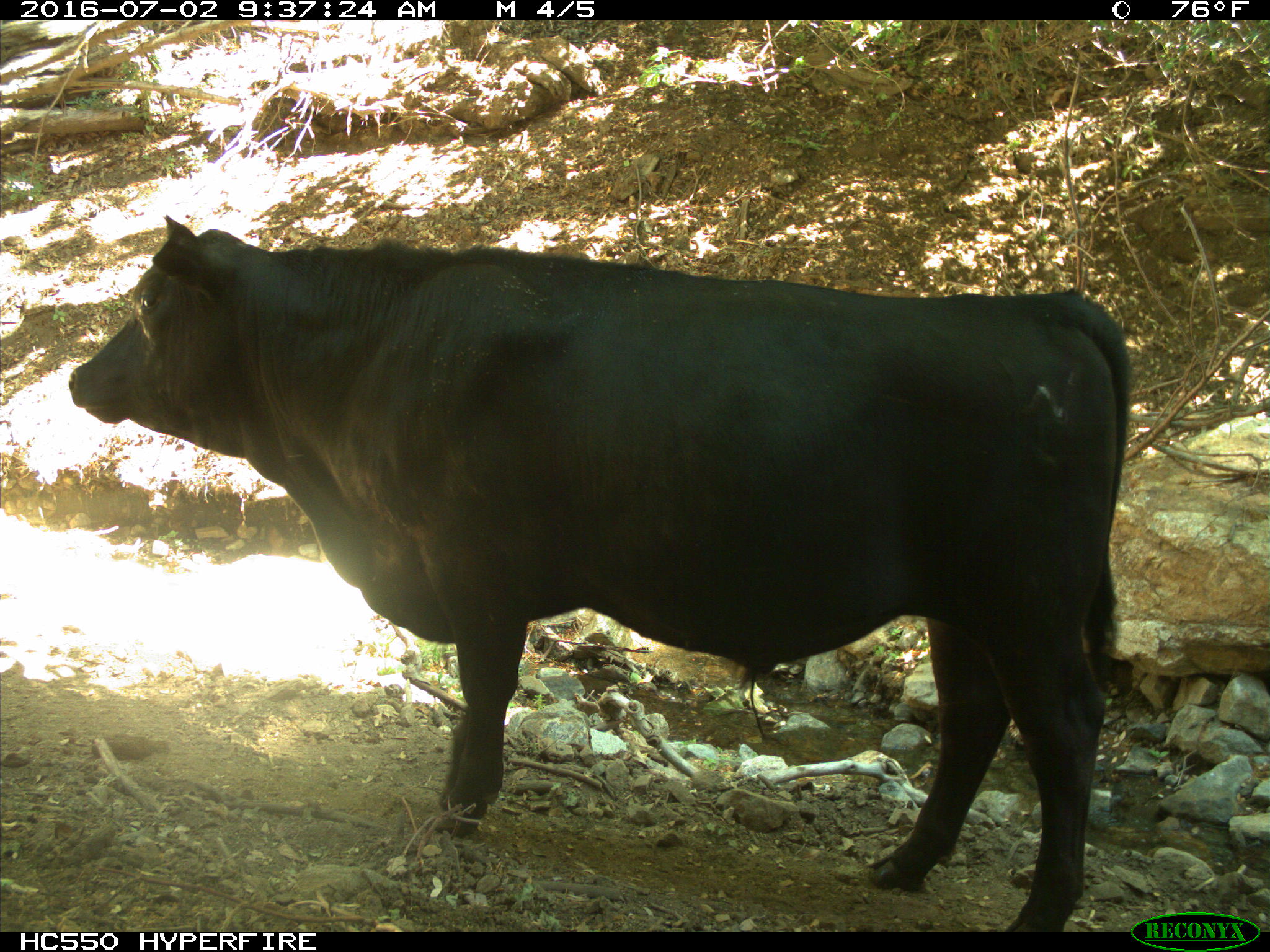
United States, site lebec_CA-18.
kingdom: Animalia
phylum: Chordata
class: Mammalia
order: Artiodactyla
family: Bovidae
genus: Bos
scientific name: Bos taurus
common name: domestic cow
Bos taurus (domestic cow).